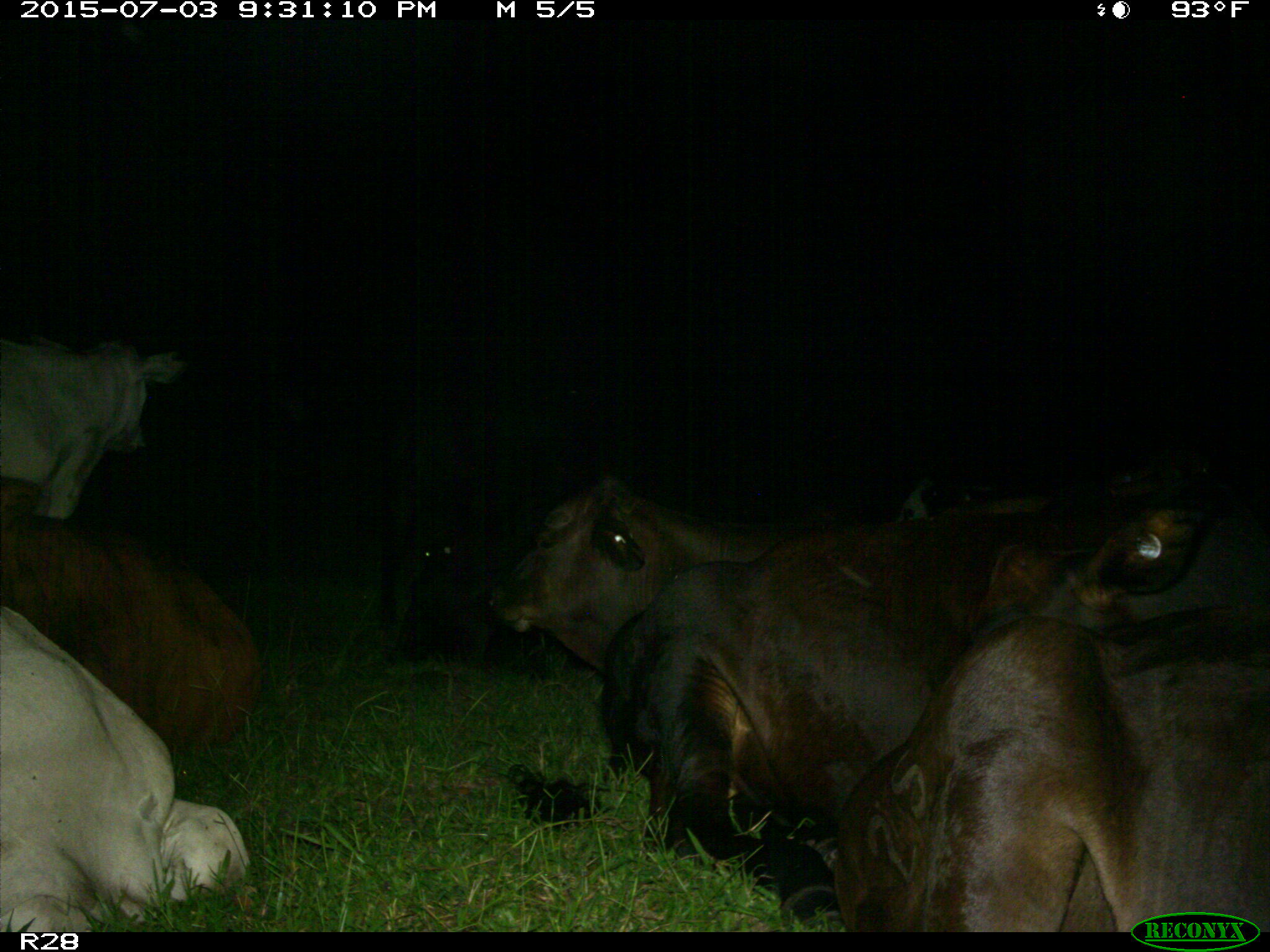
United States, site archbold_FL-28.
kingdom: Animalia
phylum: Chordata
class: Mammalia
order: Artiodactyla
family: Bovidae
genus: Bos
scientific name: Bos taurus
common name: domestic cow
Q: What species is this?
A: Bos taurus (domestic cow).